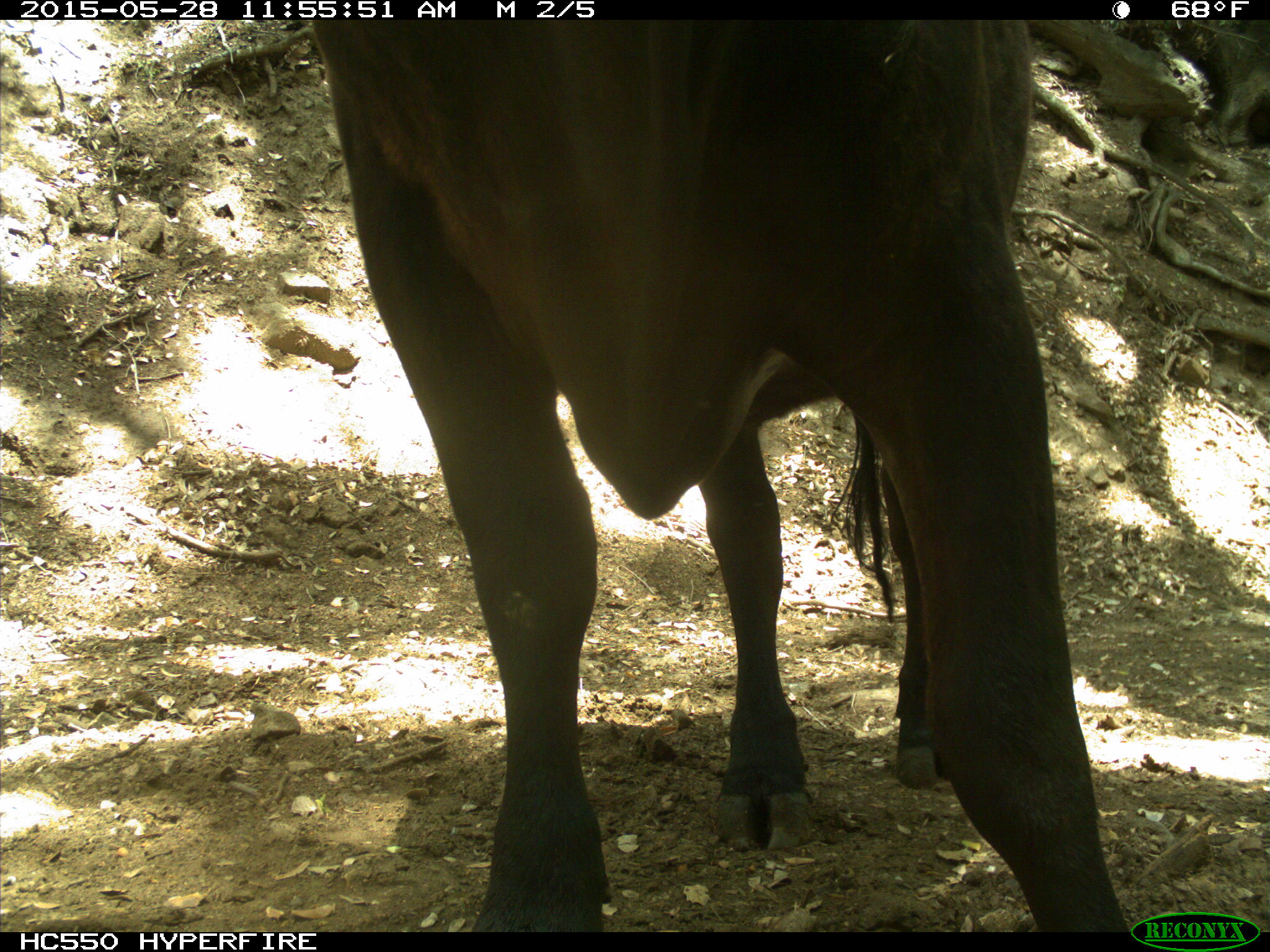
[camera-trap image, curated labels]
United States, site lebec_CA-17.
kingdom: Animalia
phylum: Chordata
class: Mammalia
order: Artiodactyla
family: Bovidae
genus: Bos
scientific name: Bos taurus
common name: domestic cow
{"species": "Bos taurus (domestic cow)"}